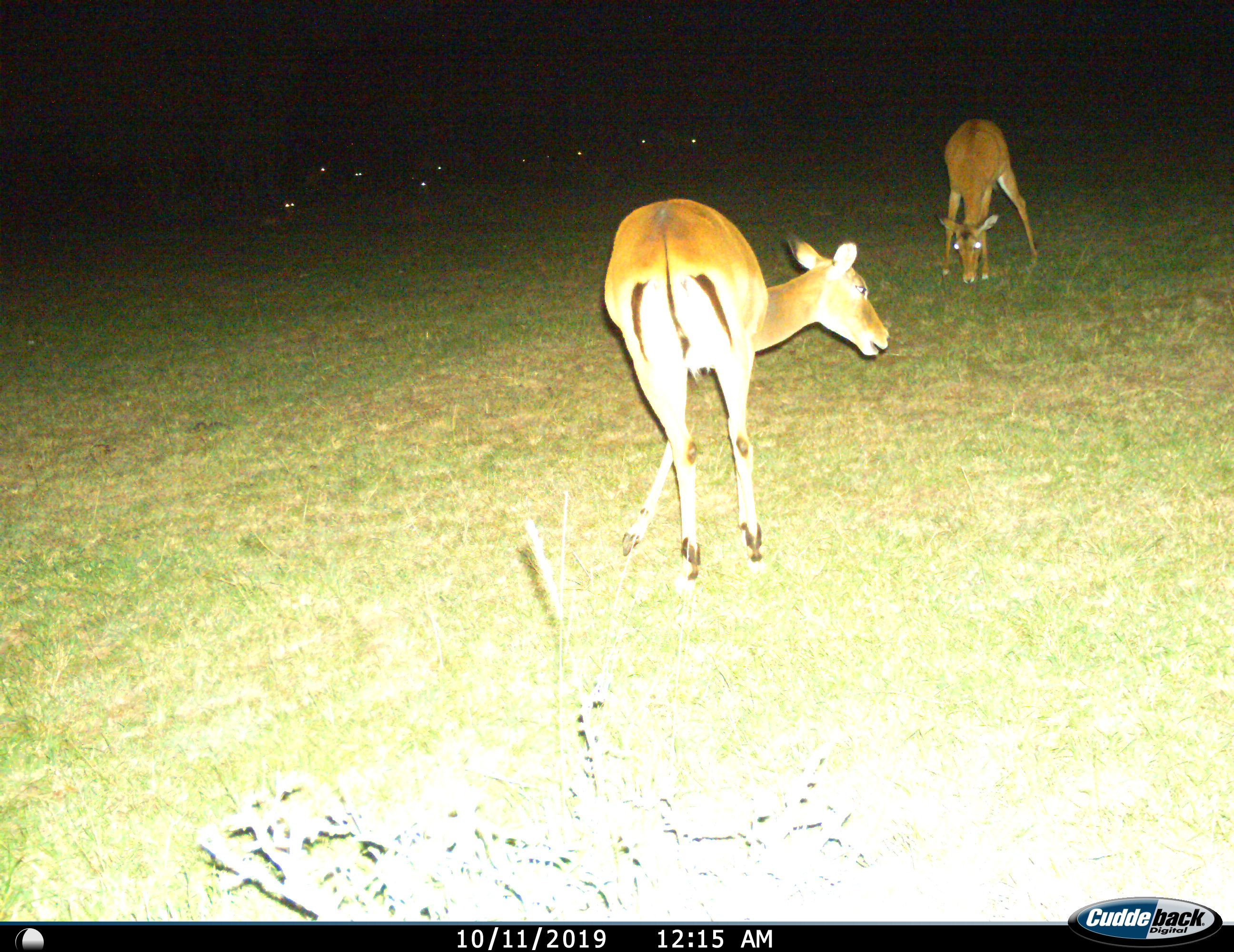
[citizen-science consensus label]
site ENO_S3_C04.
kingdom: Animalia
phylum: Chordata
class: Mammalia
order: Artiodactyla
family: Bovidae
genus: Aepyceros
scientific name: Aepyceros melampus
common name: impala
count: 2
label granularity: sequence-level